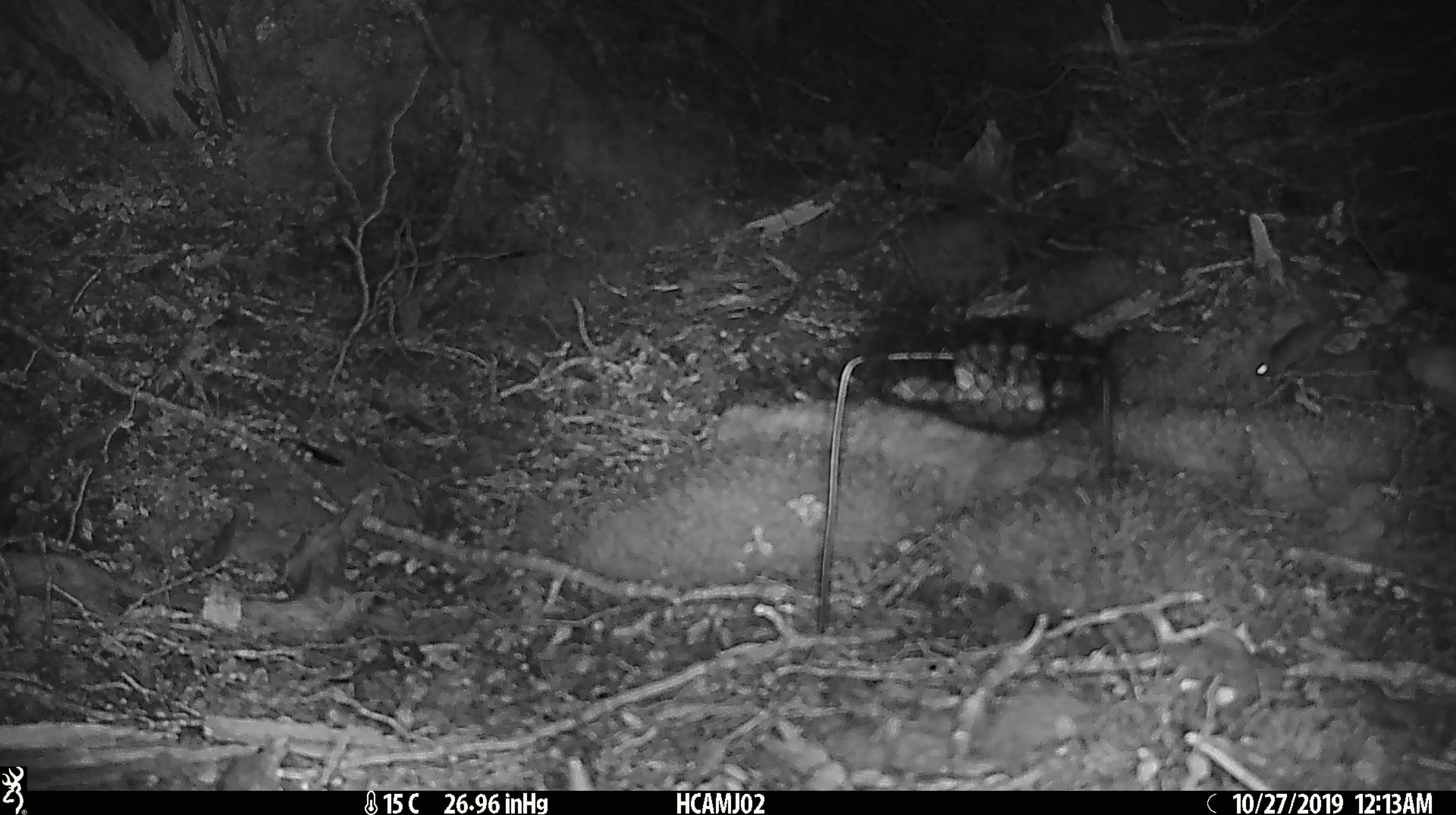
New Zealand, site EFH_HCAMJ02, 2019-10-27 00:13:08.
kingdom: Animalia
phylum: Chordata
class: Mammalia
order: Rodentia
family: Muridae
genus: Mus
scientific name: Mus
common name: mouse